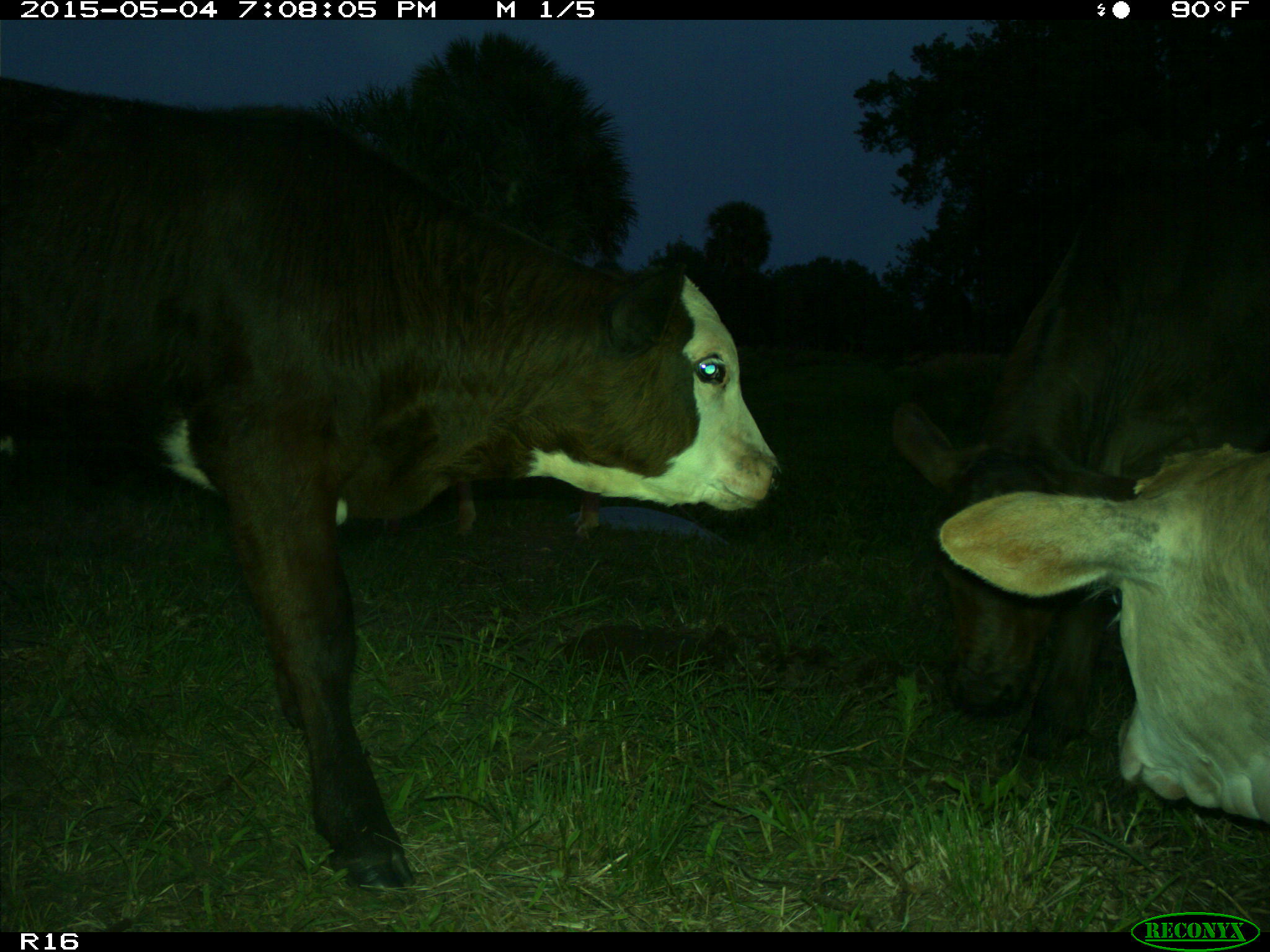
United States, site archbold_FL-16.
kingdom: Animalia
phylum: Chordata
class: Mammalia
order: Artiodactyla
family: Bovidae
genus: Bos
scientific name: Bos taurus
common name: domestic cow